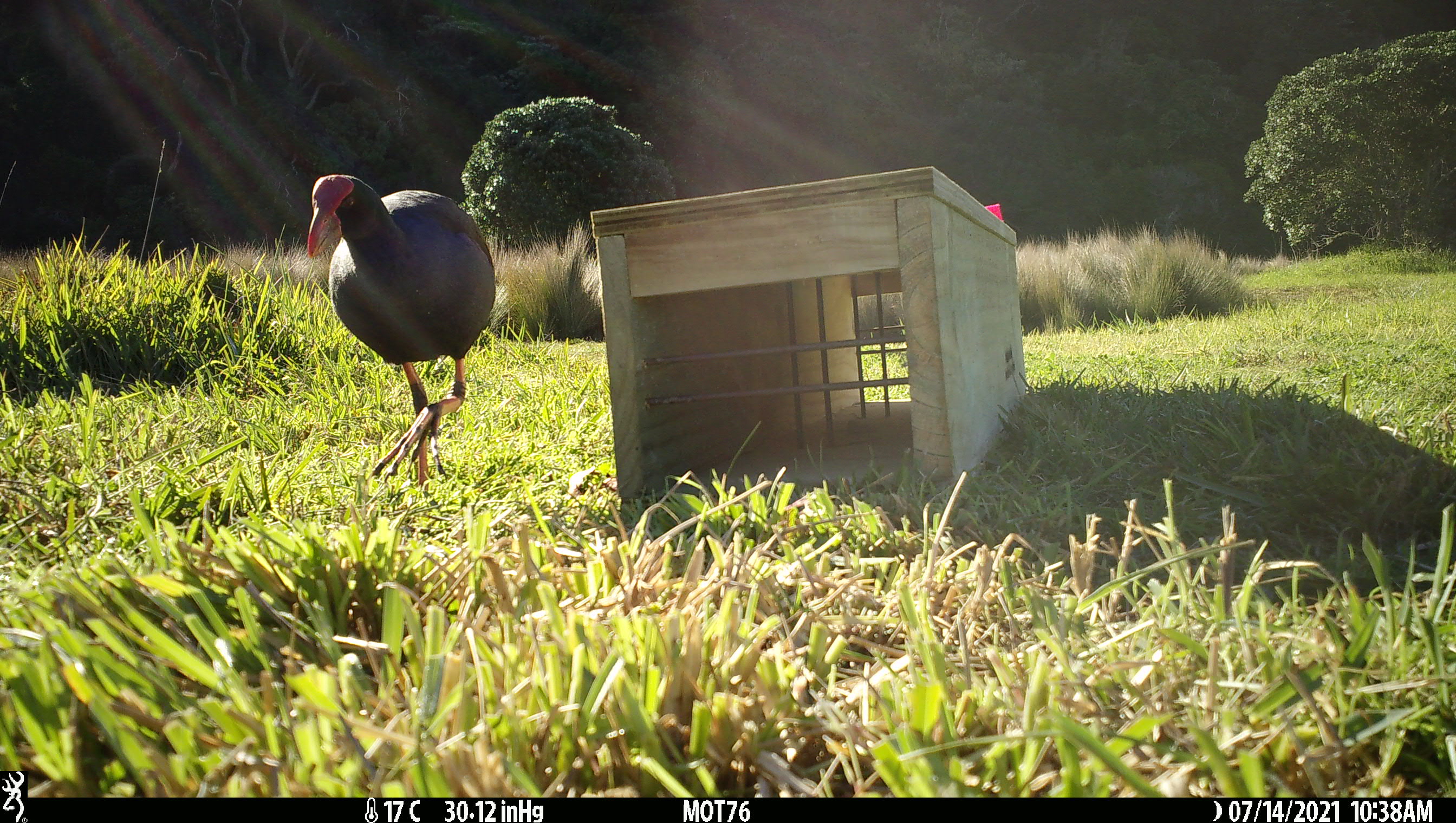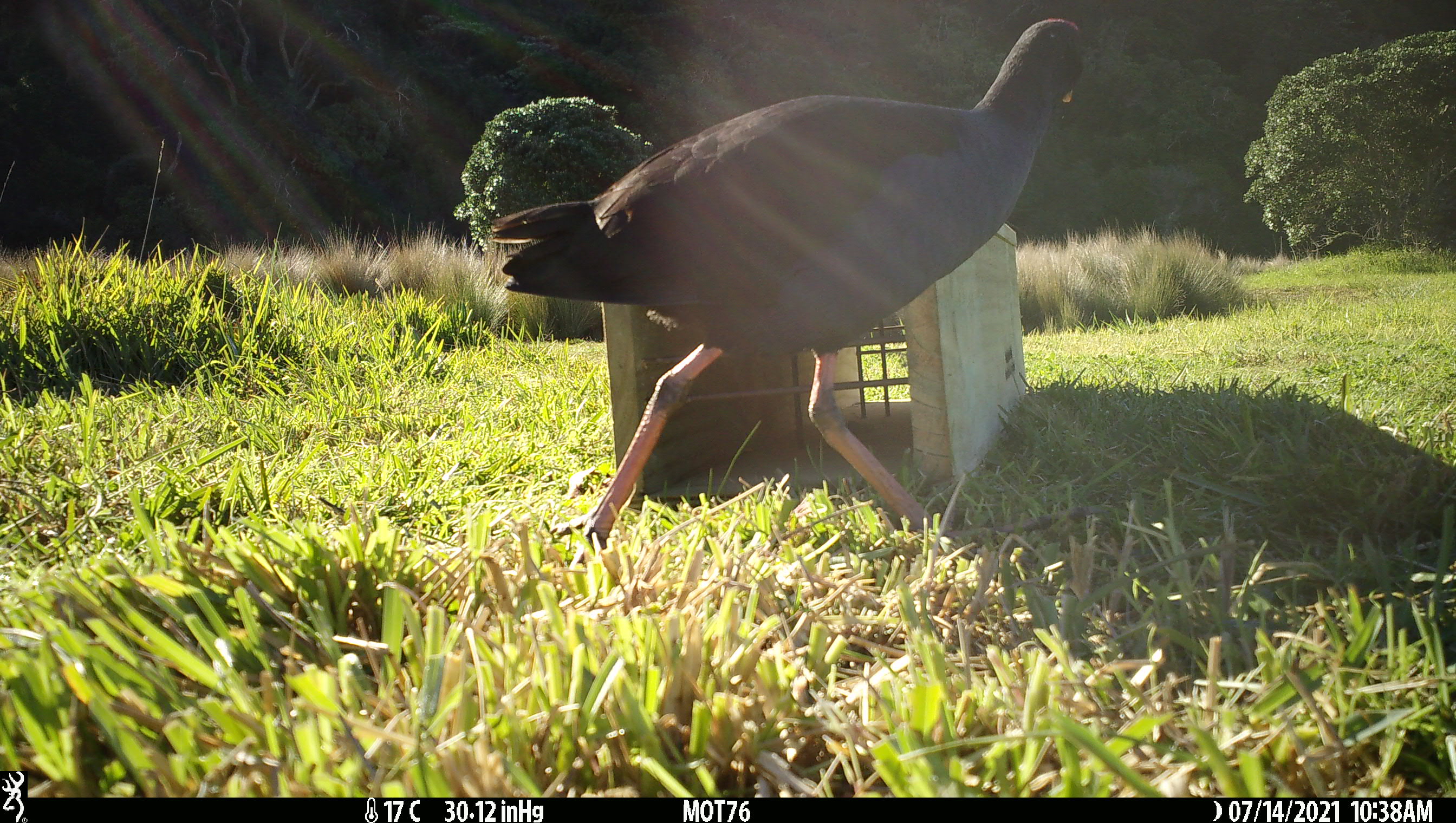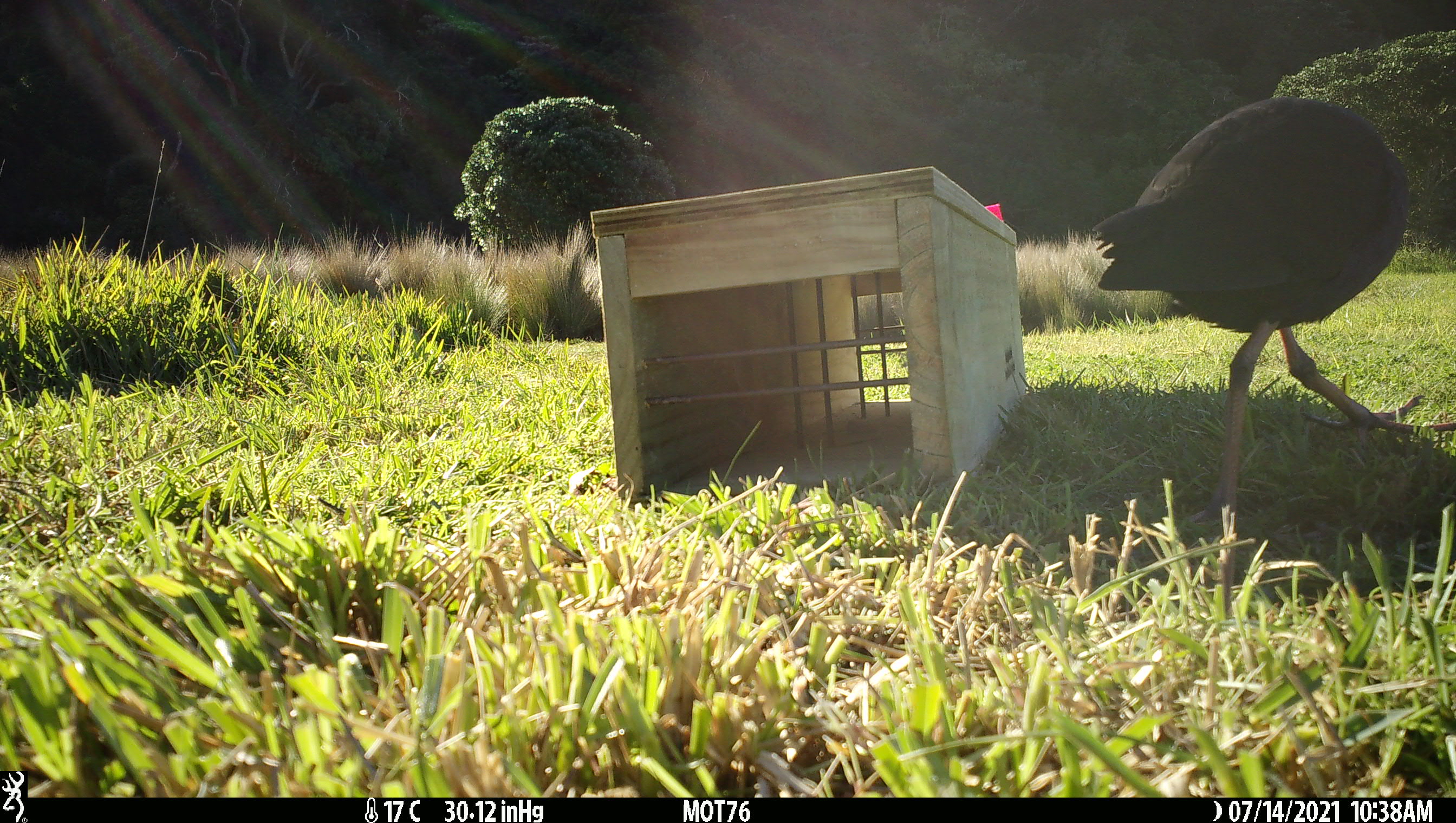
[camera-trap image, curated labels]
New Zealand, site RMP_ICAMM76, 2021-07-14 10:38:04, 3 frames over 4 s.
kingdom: Animalia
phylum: Chordata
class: Aves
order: Gruiformes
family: Rallidae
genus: Porphyrio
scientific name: Porphyrio melanotus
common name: australasian swamphen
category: pukeko